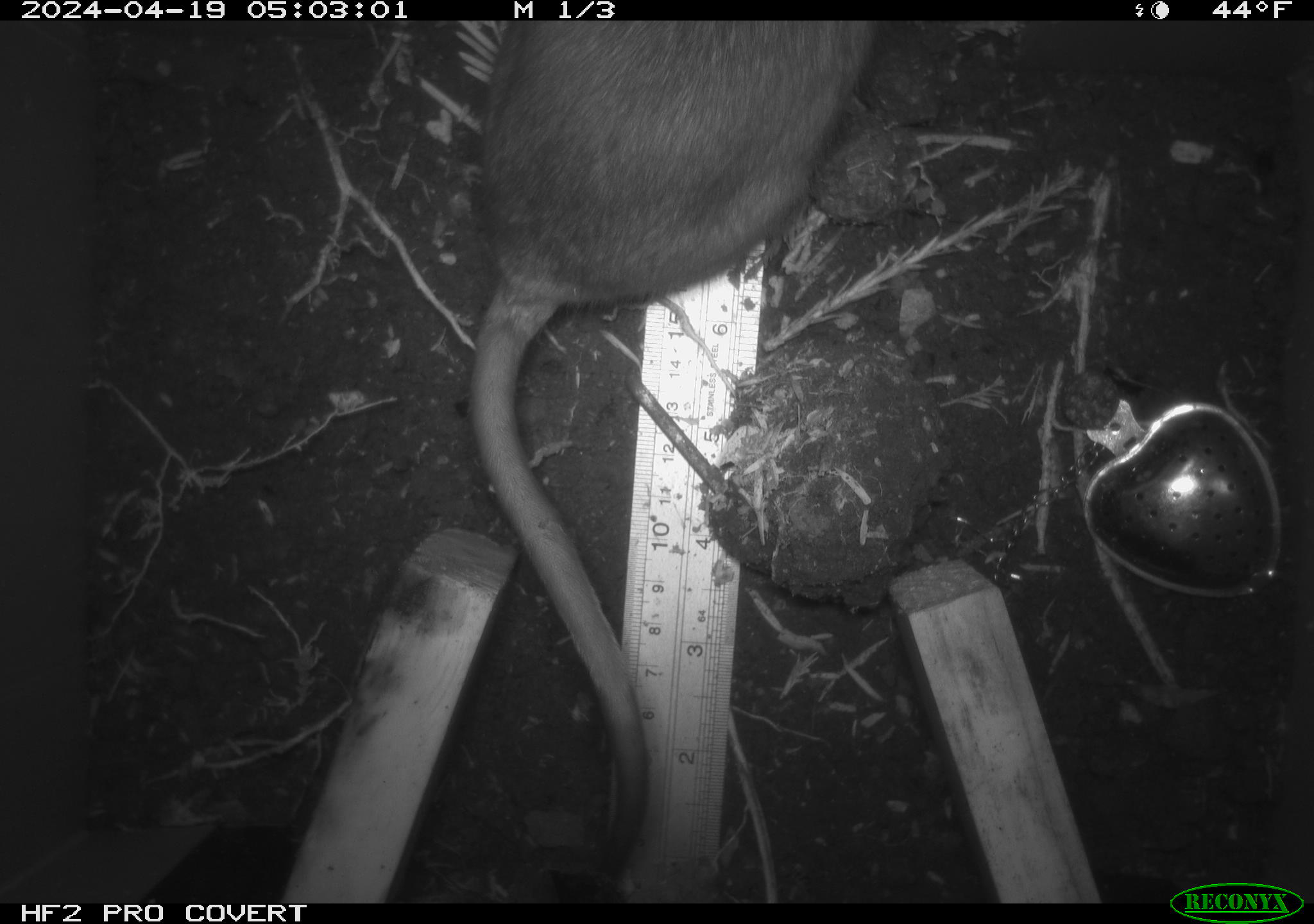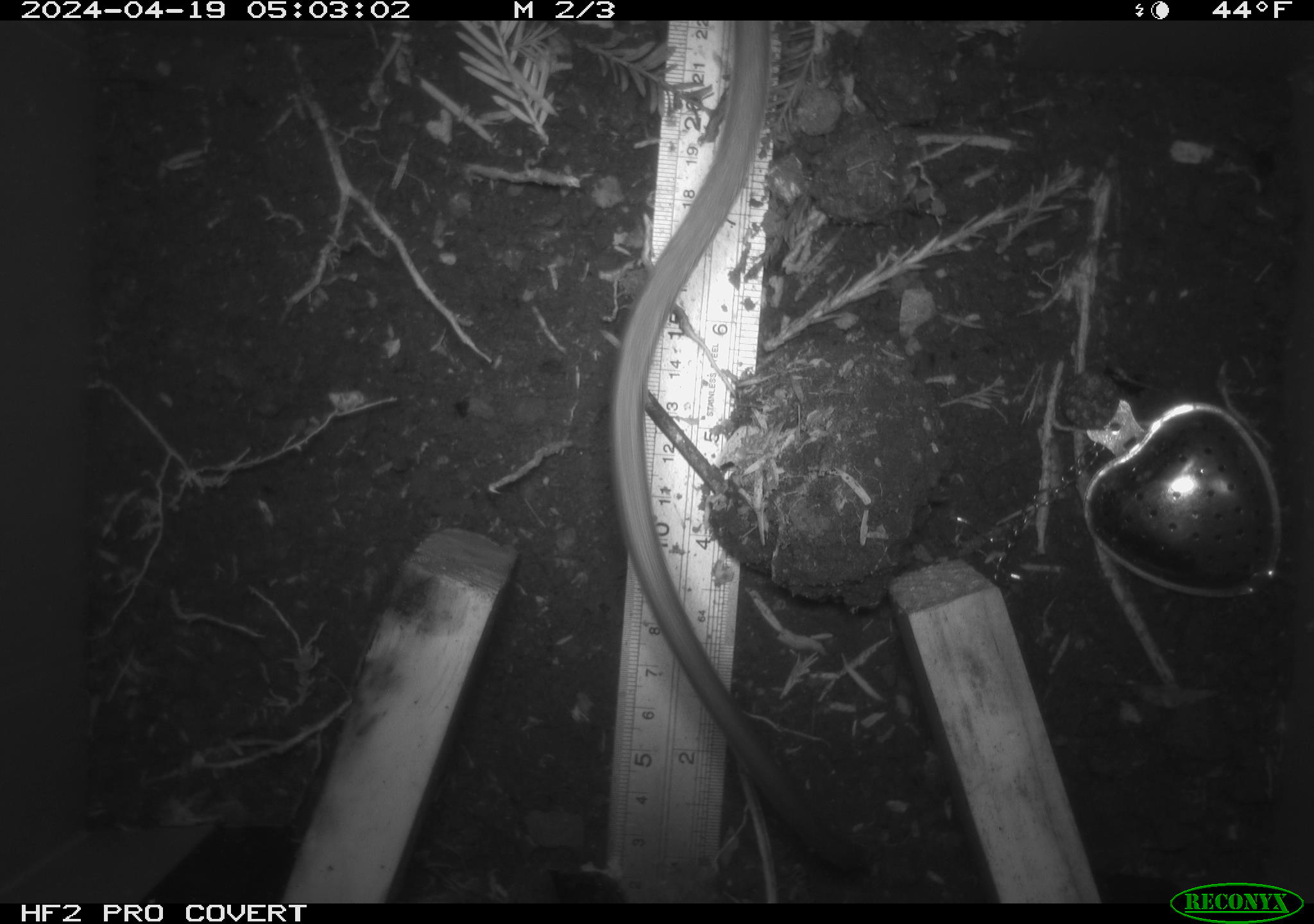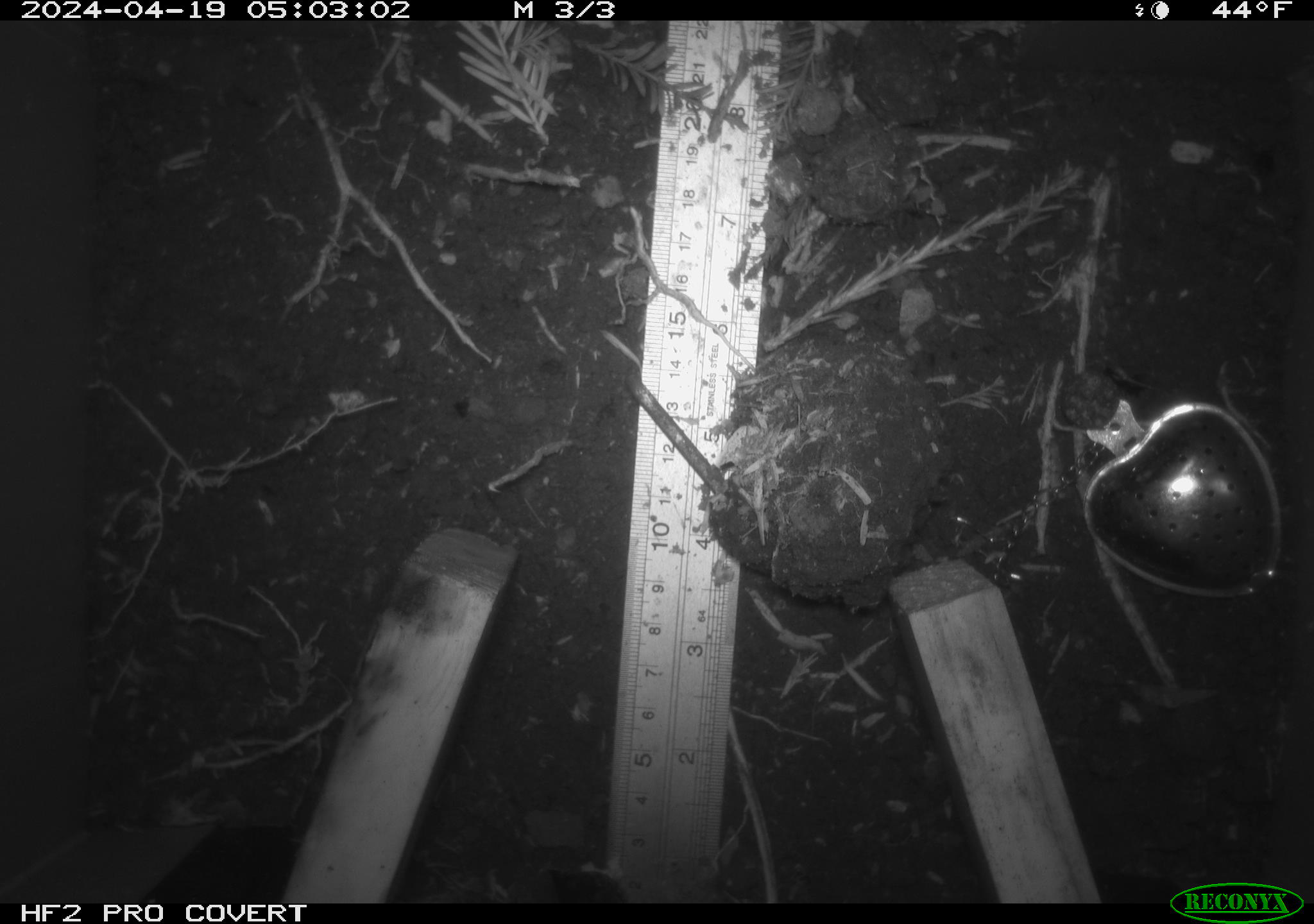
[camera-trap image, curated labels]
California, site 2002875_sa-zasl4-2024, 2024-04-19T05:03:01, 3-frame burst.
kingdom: Animalia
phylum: Chordata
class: Mammalia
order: Rodentia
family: Cricetidae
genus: Neotoma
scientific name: Neotoma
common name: pack rat or woodrat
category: neotoma species